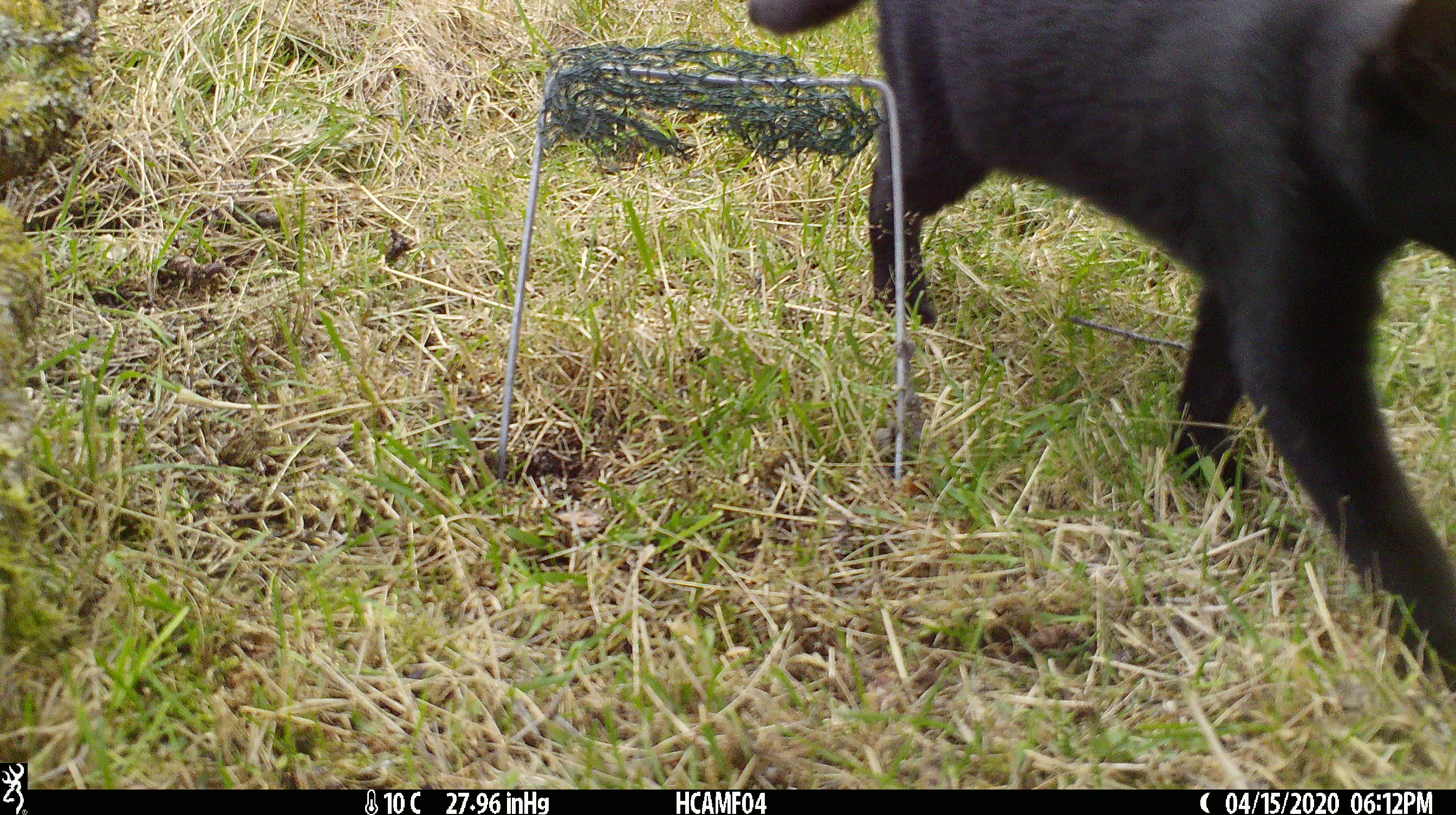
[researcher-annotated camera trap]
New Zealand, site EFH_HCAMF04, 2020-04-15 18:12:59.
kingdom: Animalia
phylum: Chordata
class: Mammalia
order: Carnivora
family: Felidae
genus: Felis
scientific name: Felis catus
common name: domestic cat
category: cat